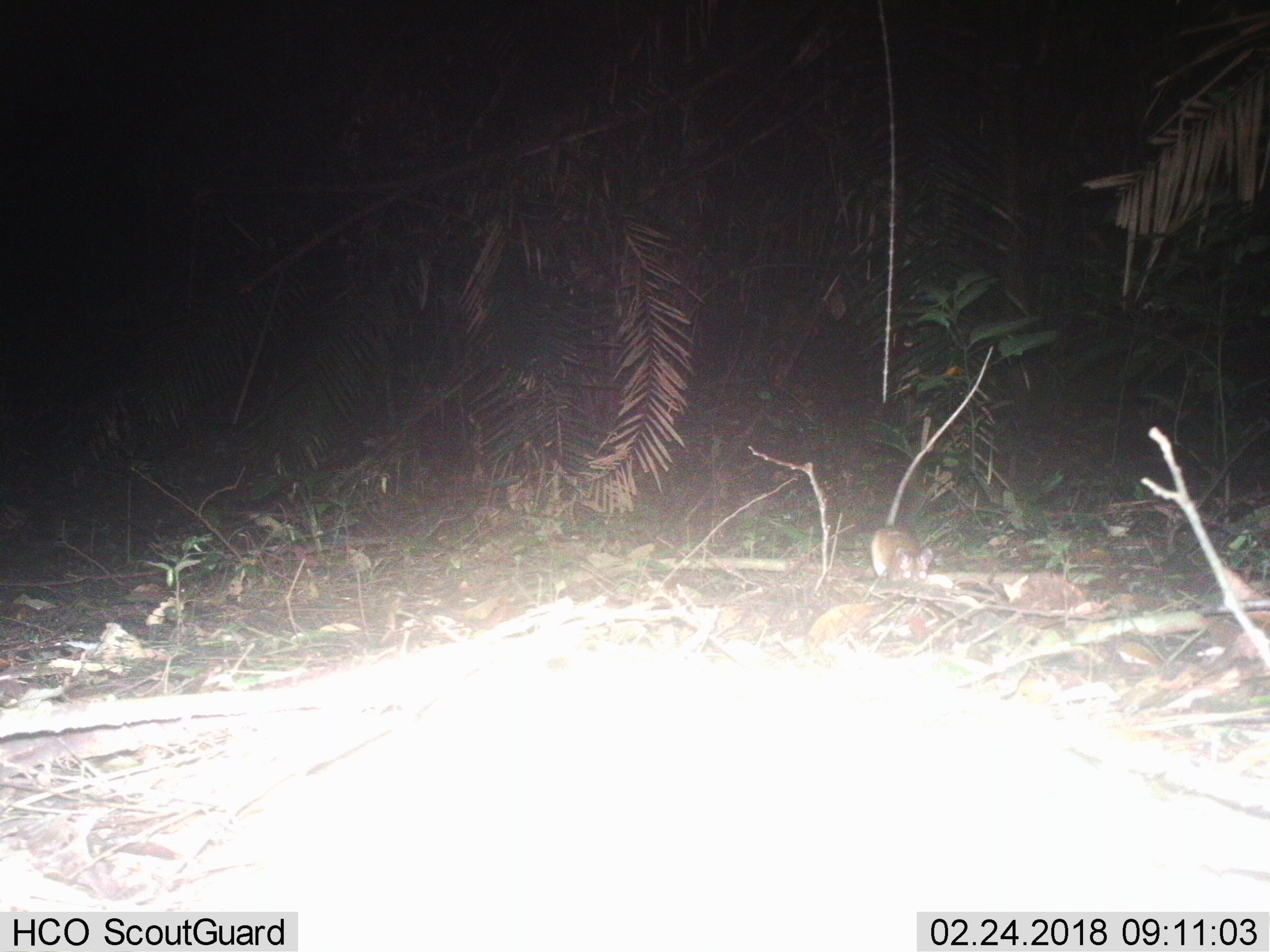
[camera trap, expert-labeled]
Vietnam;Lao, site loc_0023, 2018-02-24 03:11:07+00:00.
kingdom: Animalia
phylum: Chordata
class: Mammalia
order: Rodentia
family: Muridae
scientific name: Muridae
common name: old-world mice and rats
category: unidentified murid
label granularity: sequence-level